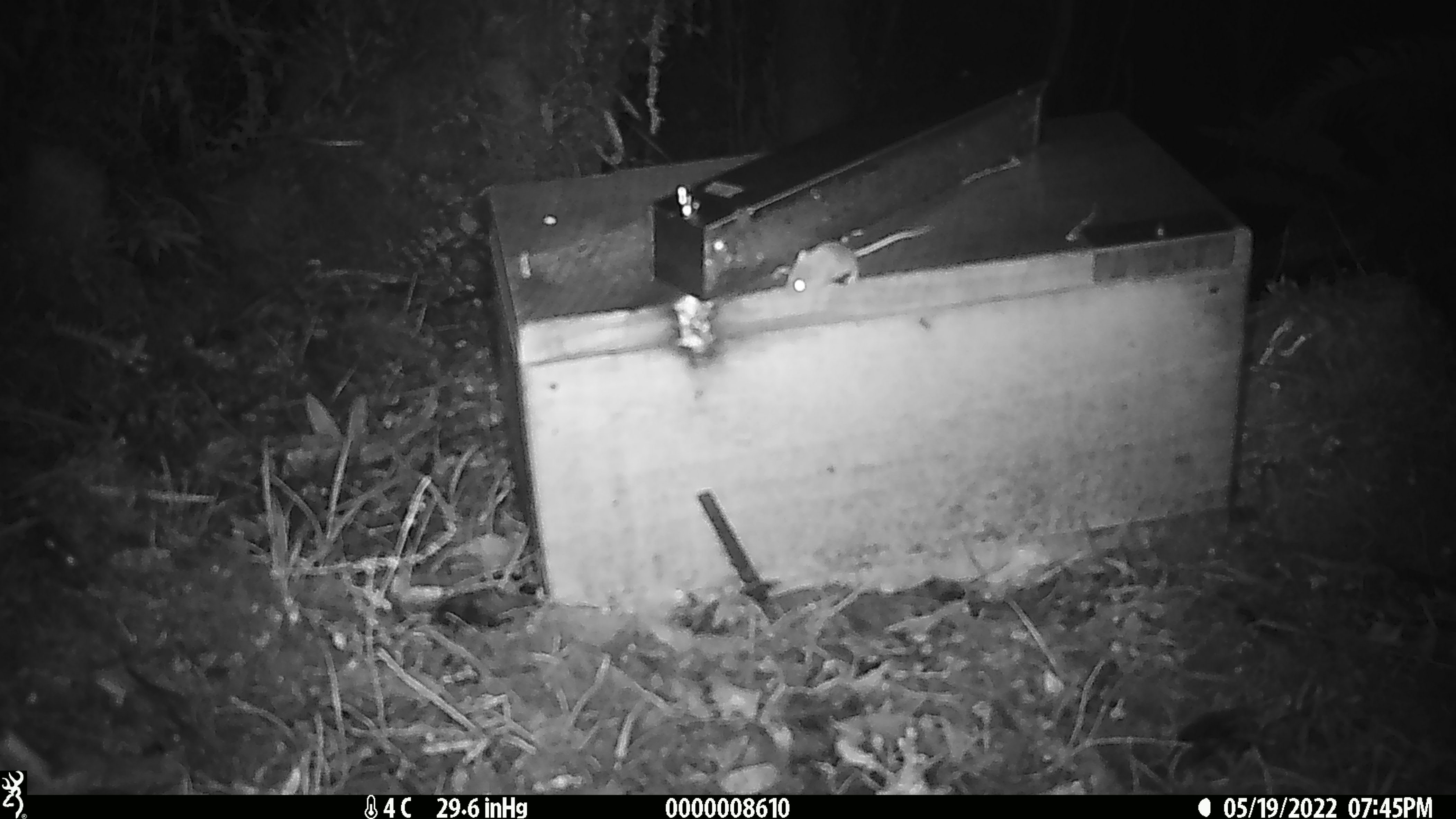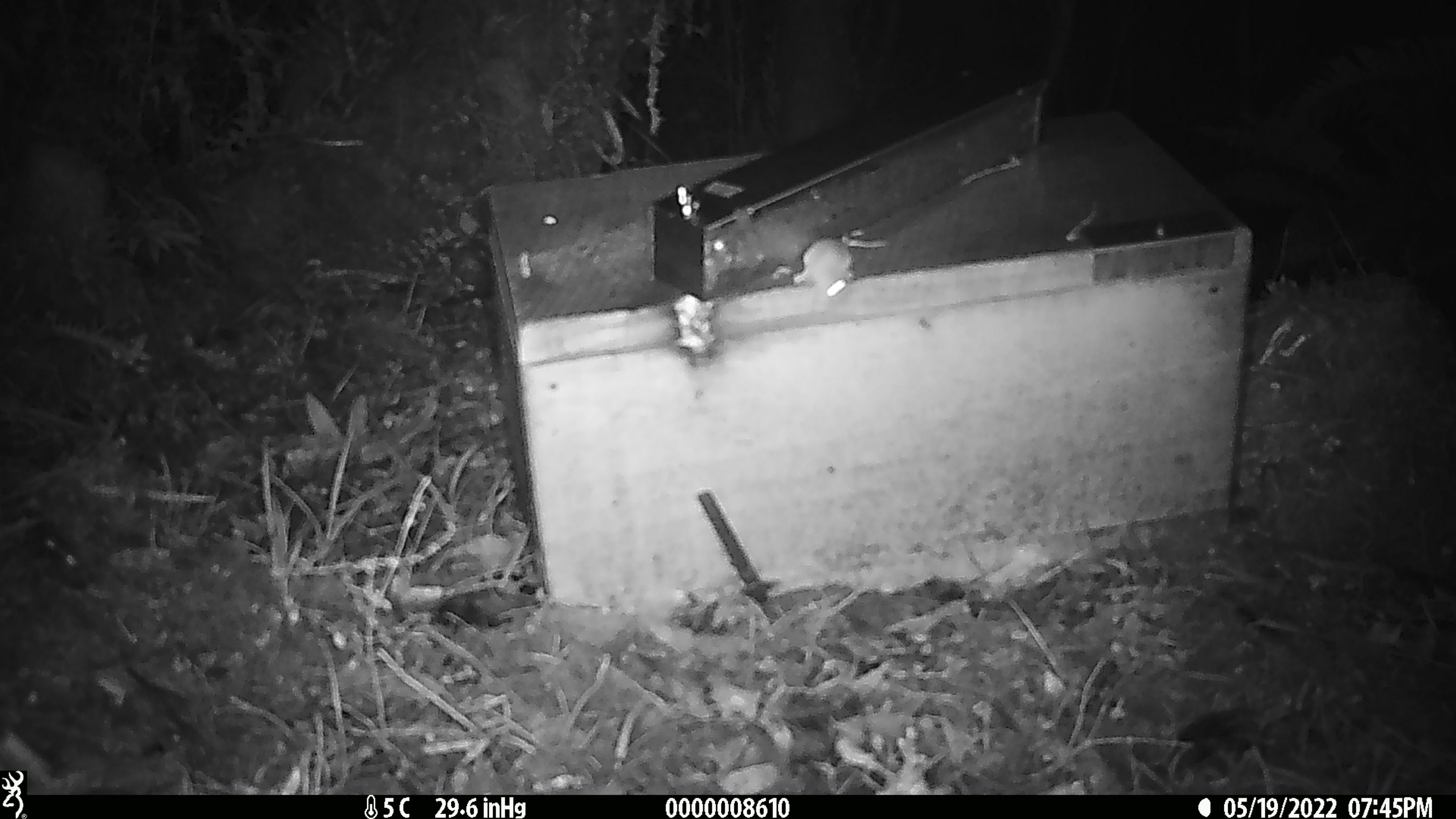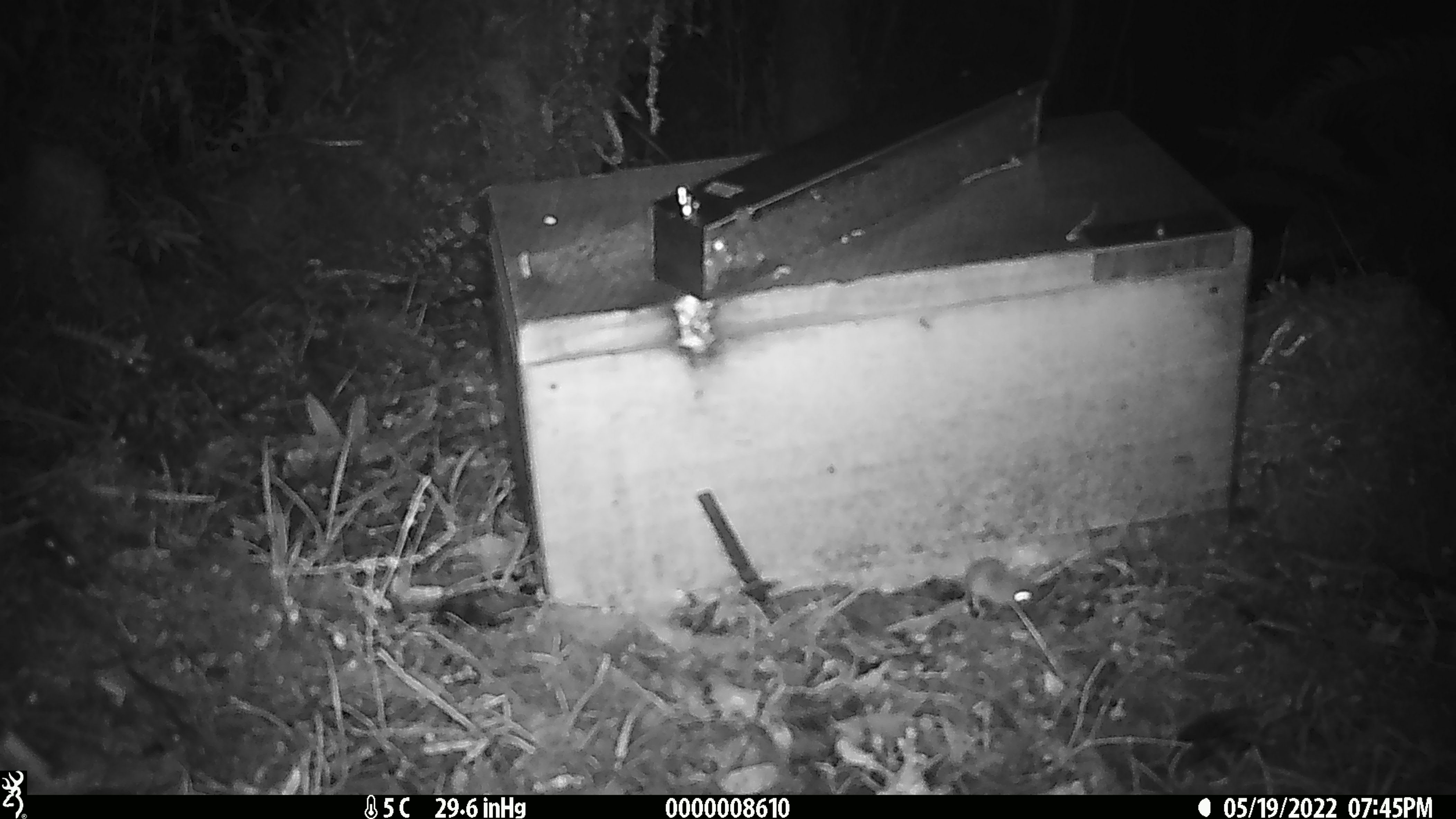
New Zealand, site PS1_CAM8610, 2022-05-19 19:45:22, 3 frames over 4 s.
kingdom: Animalia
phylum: Chordata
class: Mammalia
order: Rodentia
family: Muridae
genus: Mus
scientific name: Mus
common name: mouse